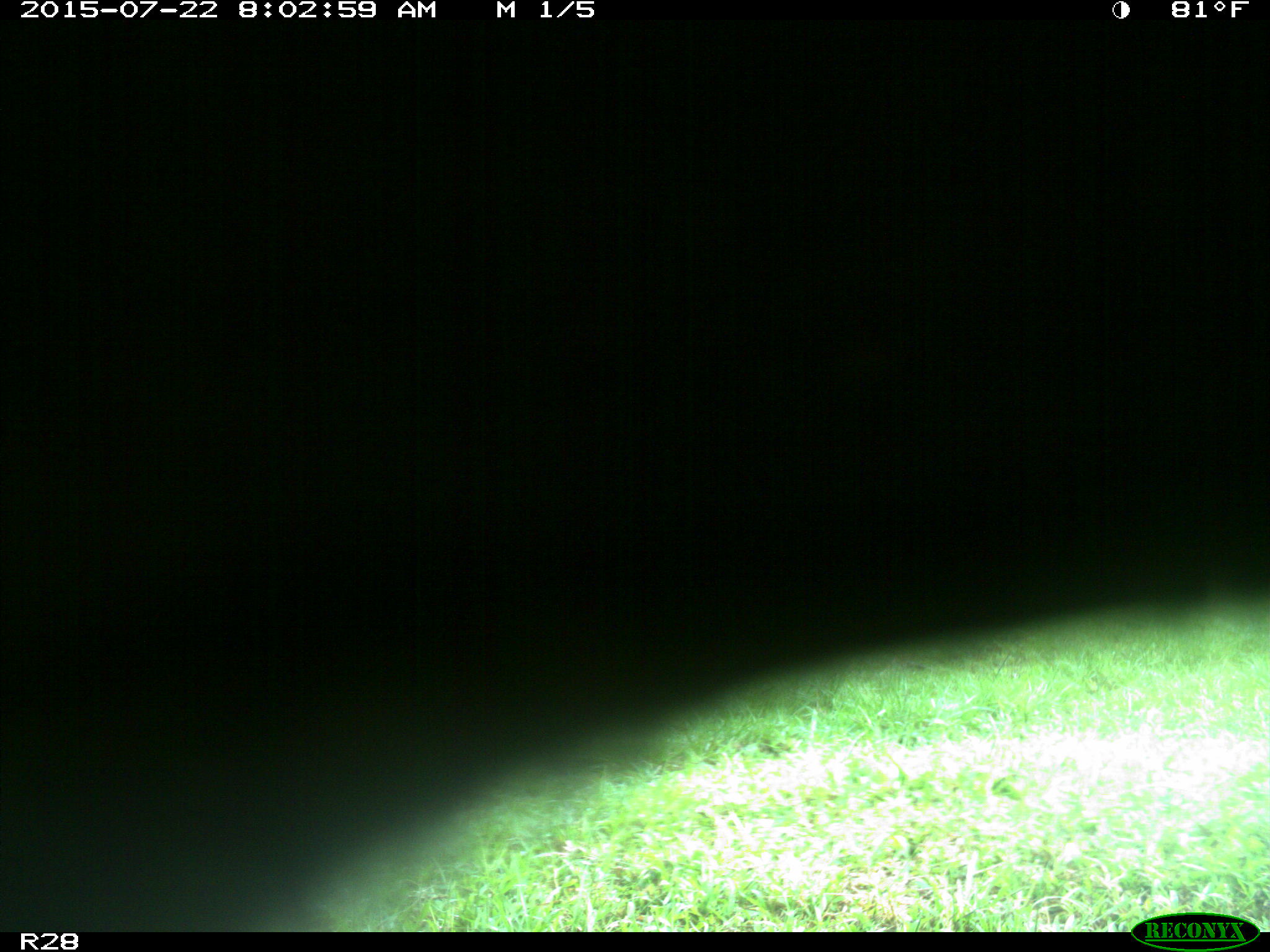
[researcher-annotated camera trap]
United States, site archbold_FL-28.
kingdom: Animalia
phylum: Chordata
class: Mammalia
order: Artiodactyla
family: Bovidae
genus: Bos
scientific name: Bos taurus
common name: domestic cow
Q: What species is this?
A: Bos taurus (domestic cow).